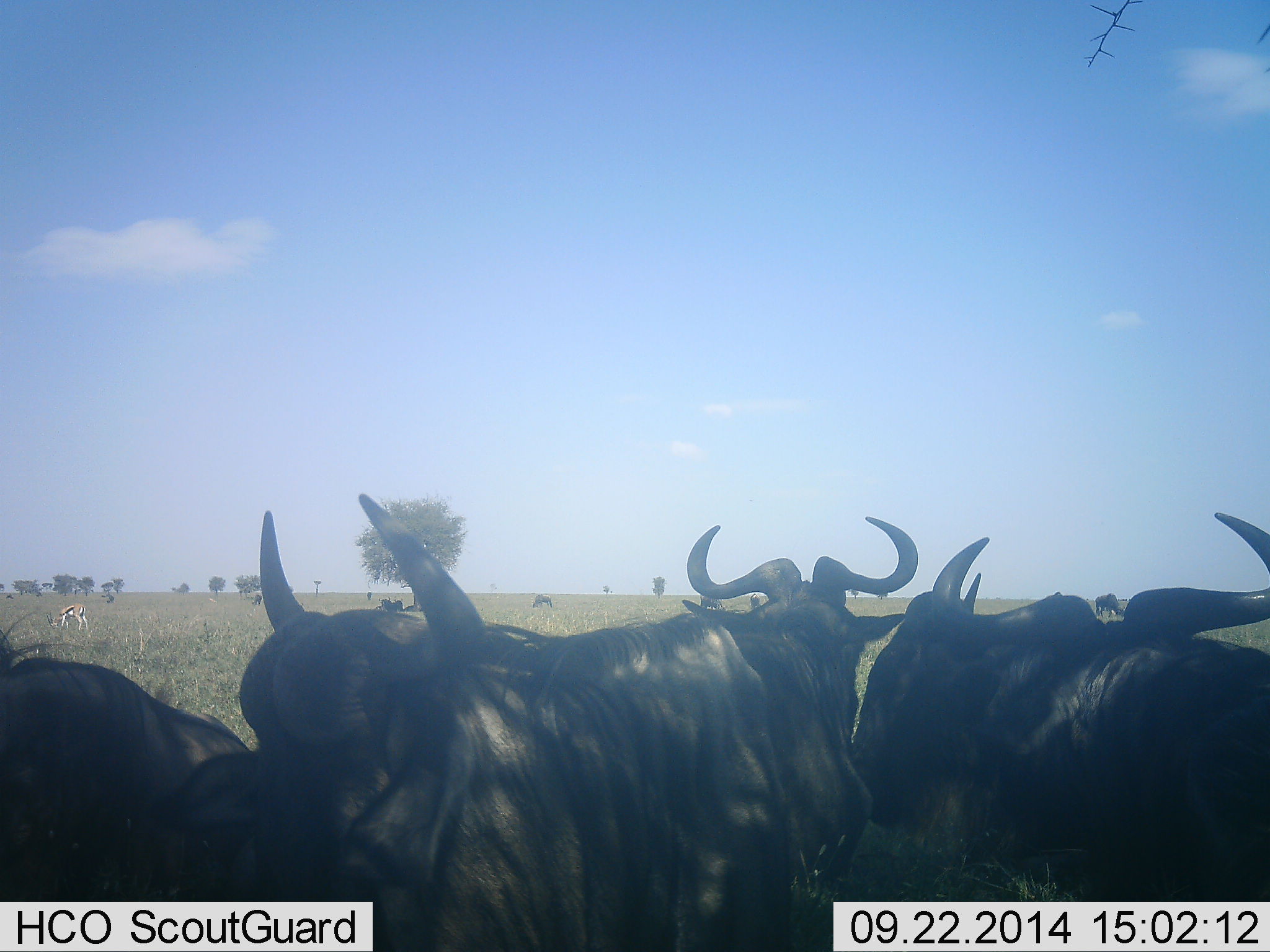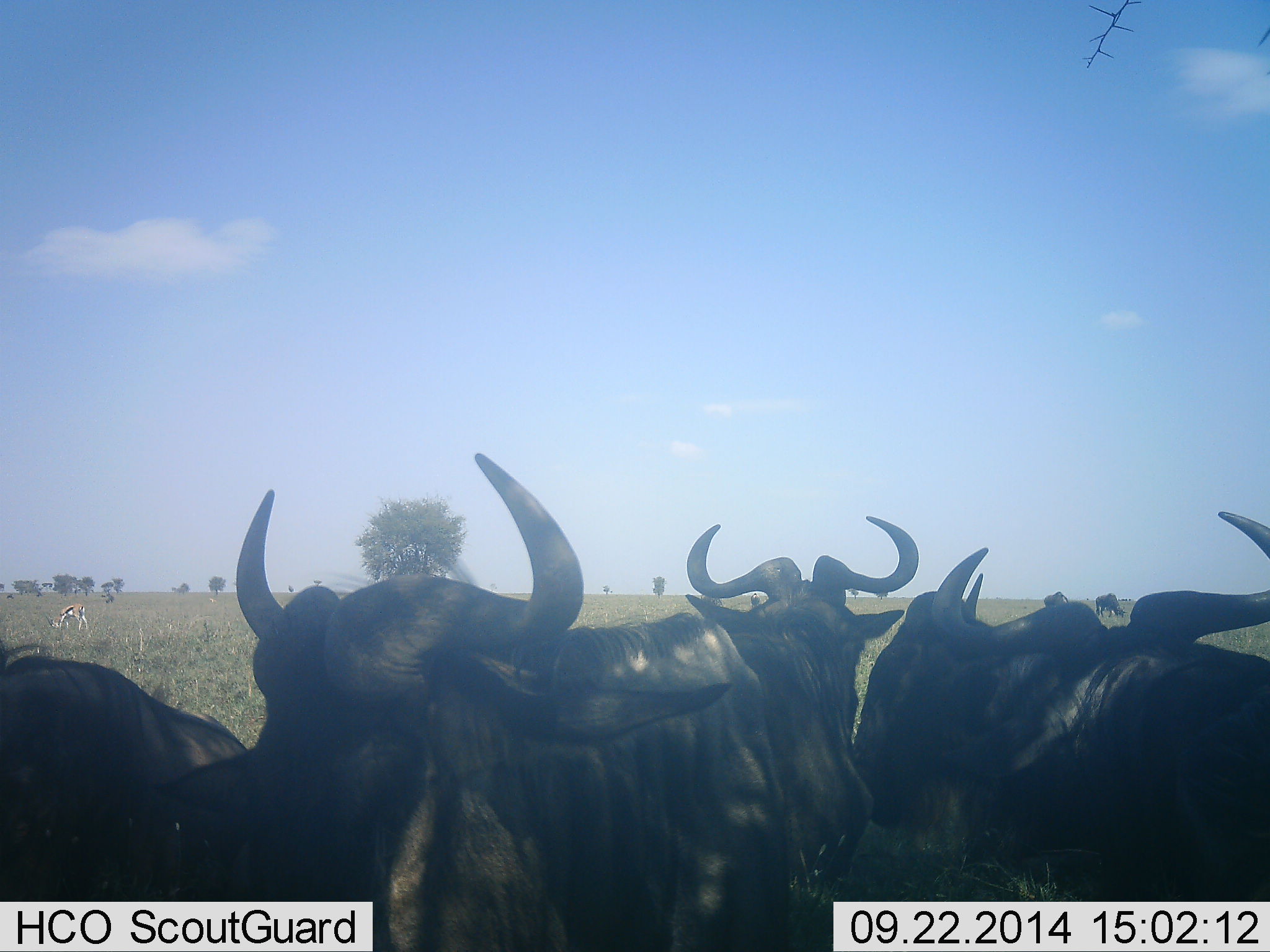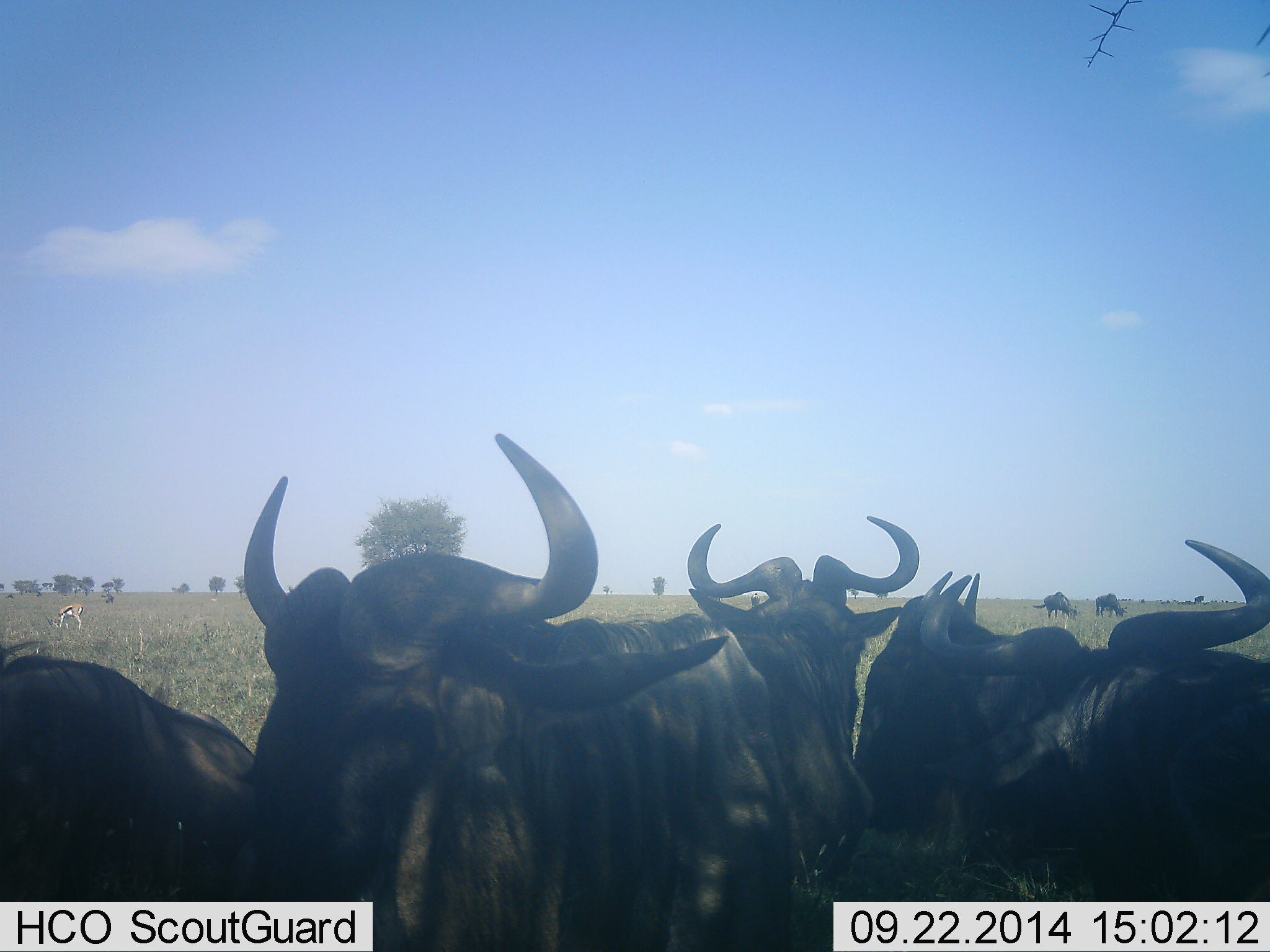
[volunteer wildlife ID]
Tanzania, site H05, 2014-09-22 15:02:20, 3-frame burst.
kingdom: Animalia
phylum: Chordata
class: Mammalia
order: Artiodactyla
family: Bovidae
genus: Connochaetes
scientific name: Connochaetes taurinus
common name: blue wildebeest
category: wildebeest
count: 6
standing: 63%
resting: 42%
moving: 5%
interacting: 21%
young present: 0%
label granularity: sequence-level